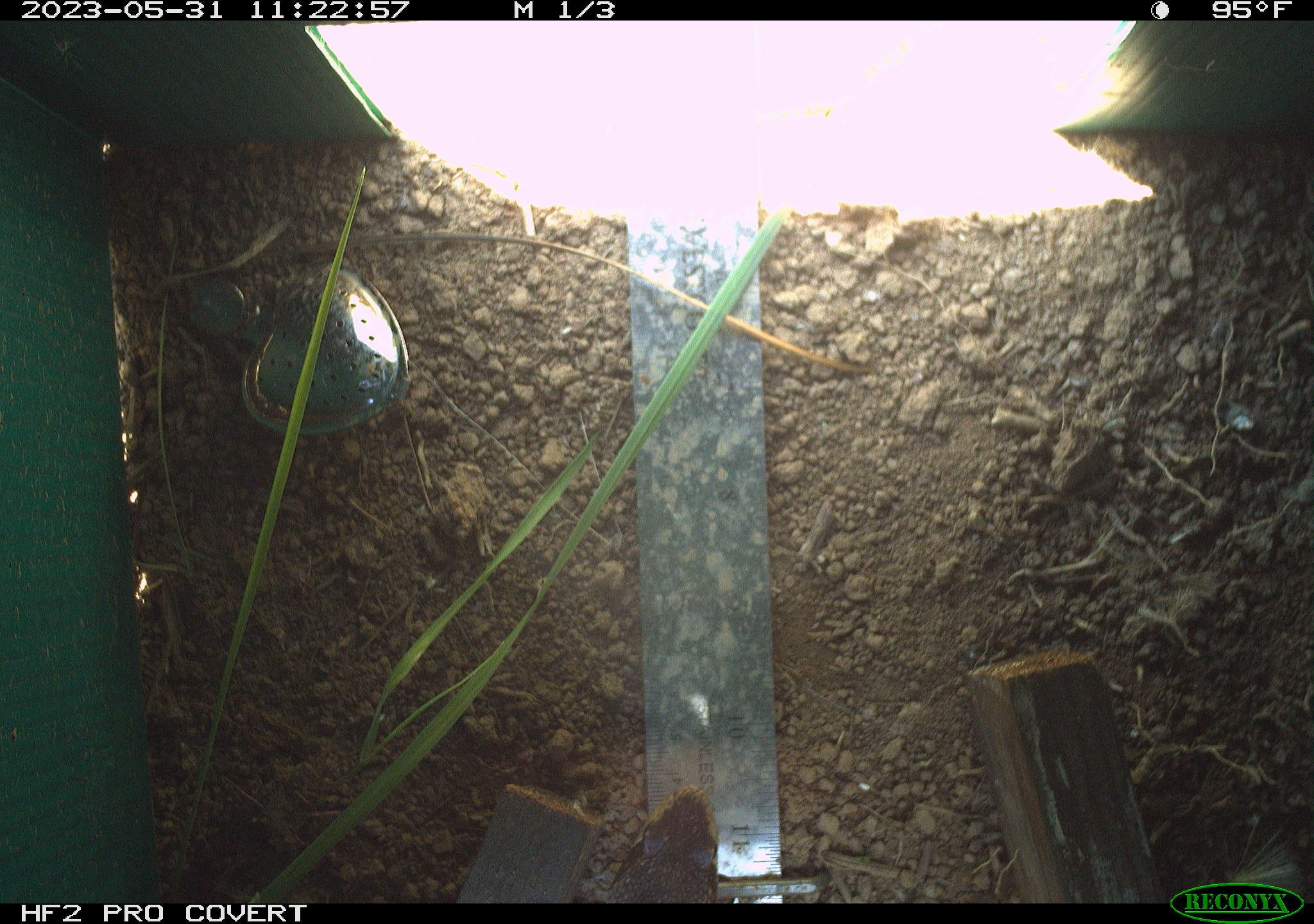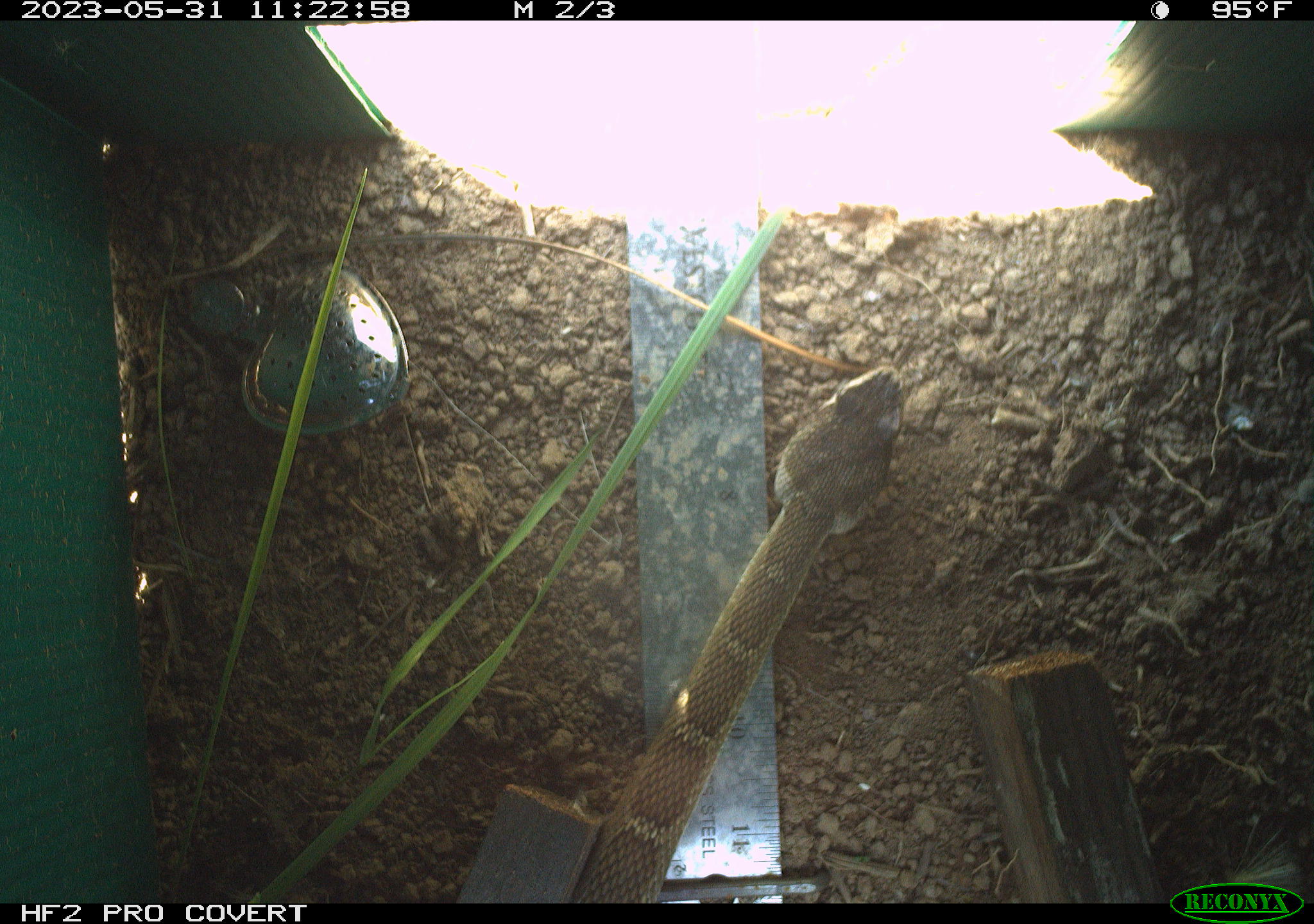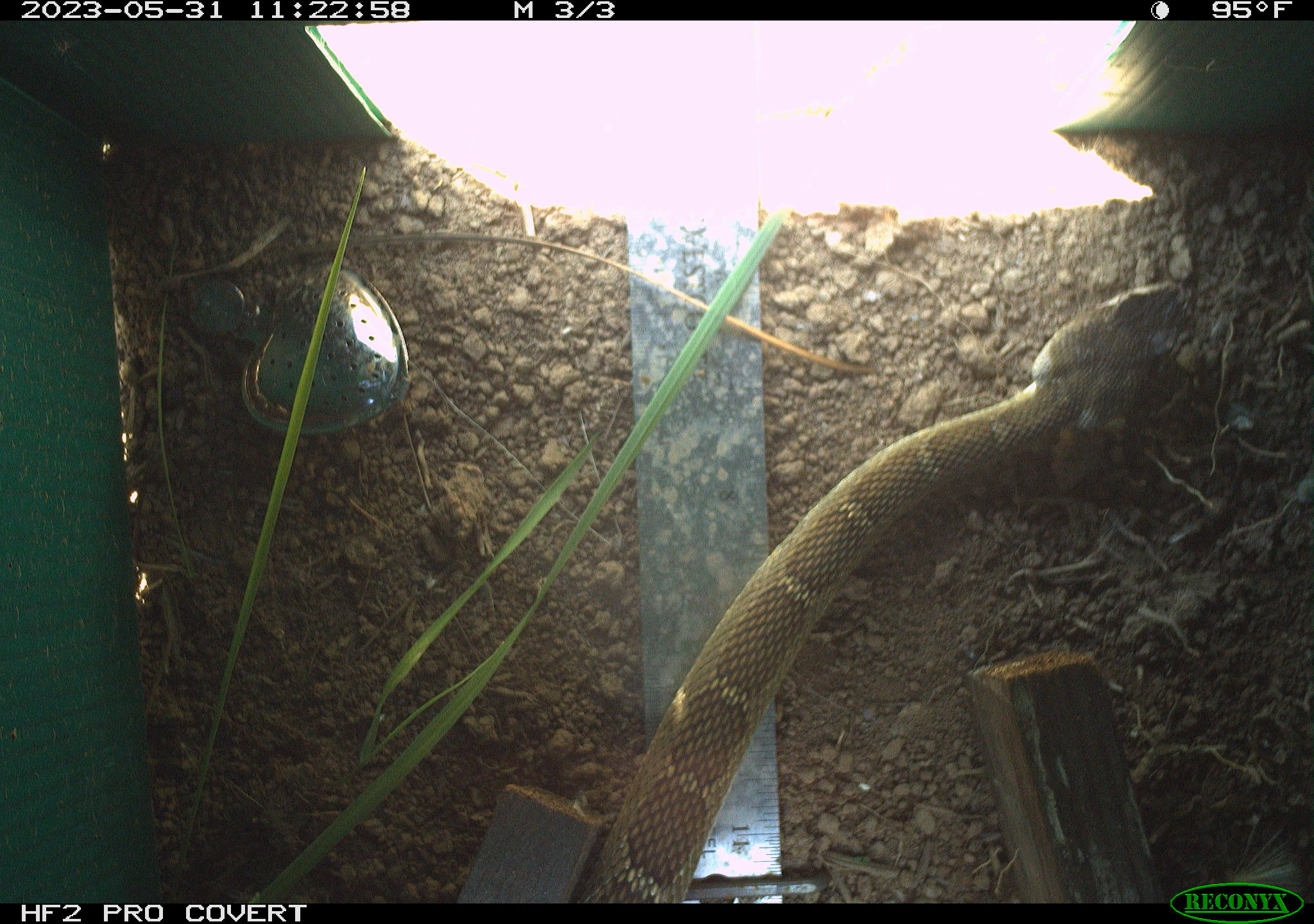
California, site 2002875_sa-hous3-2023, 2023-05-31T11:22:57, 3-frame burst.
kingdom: Animalia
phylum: Chordata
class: Reptilia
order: Squamata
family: Viperidae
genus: Crotalus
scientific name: Crotalus oreganus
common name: western rattlesnake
Western rattlesnake (Crotalus oreganus).